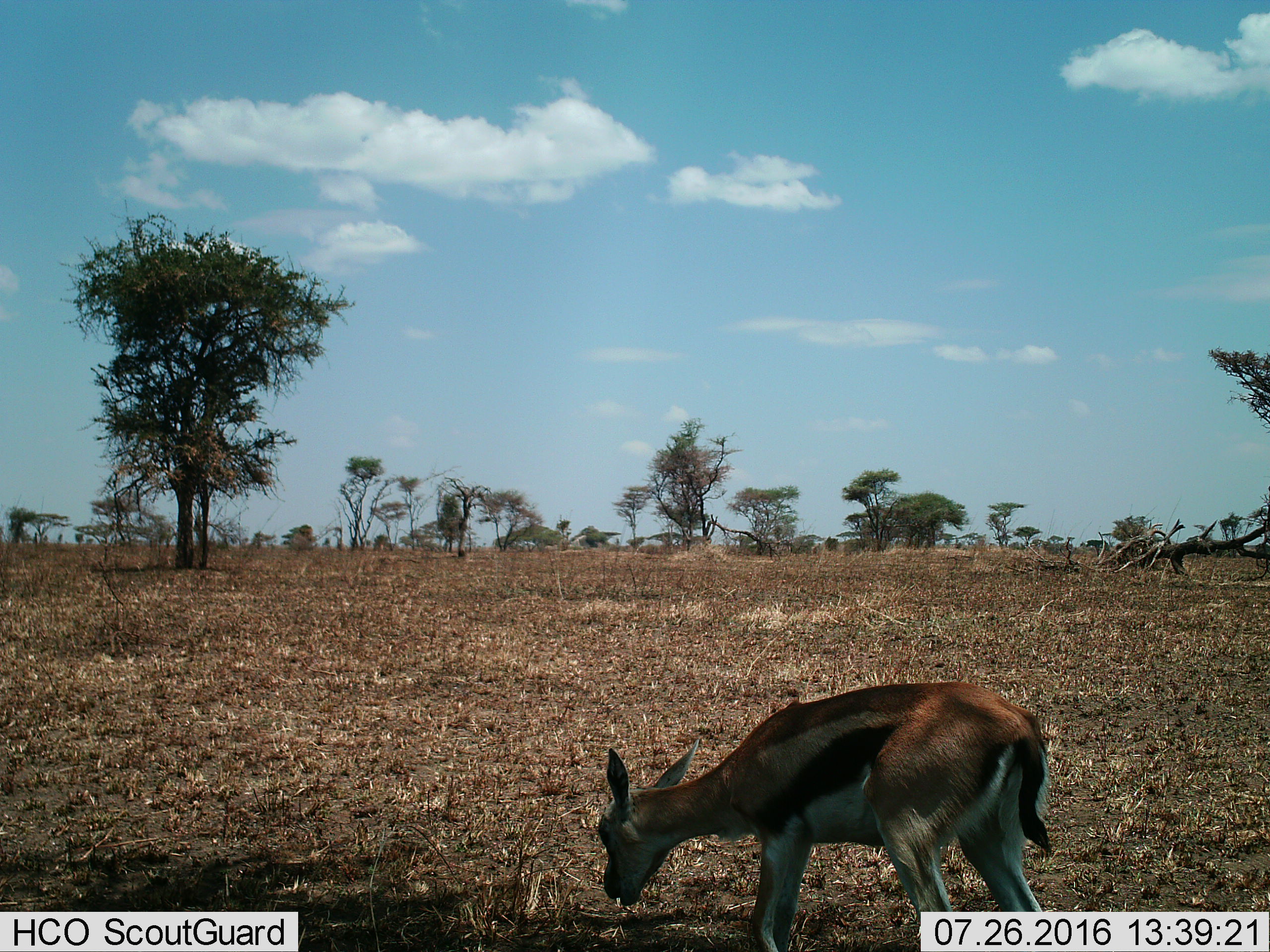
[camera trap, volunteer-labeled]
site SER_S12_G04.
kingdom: Animalia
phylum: Chordata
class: Mammalia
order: Artiodactyla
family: Bovidae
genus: Eudorcas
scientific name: Eudorcas thomsonii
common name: thomson's gazelle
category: gazellethomsons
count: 1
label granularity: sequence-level